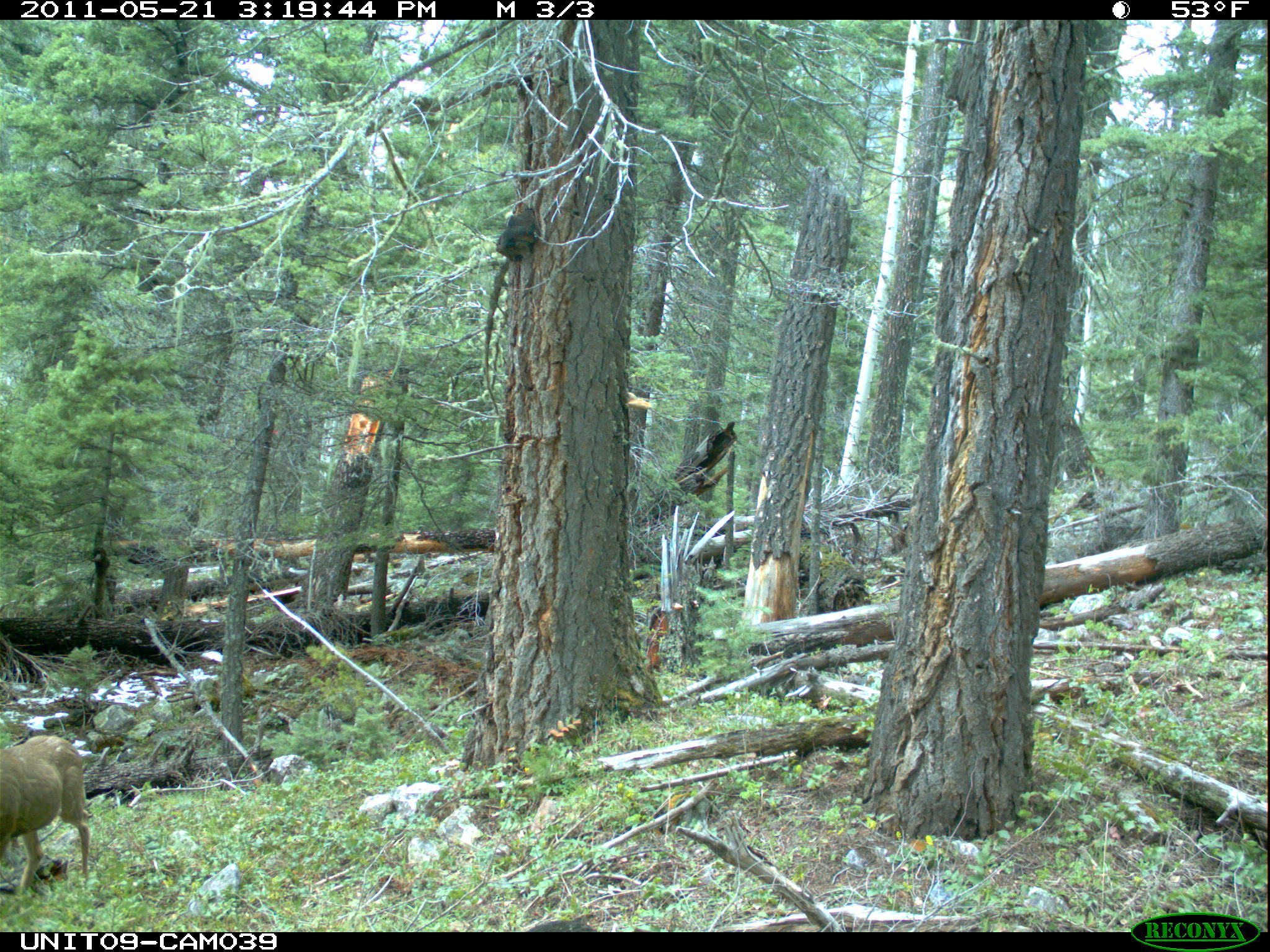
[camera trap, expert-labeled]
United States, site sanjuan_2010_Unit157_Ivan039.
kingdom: Animalia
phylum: Chordata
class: Mammalia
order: Artiodactyla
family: Cervidae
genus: Odocoileus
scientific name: Odocoileus hemionus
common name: mule deer